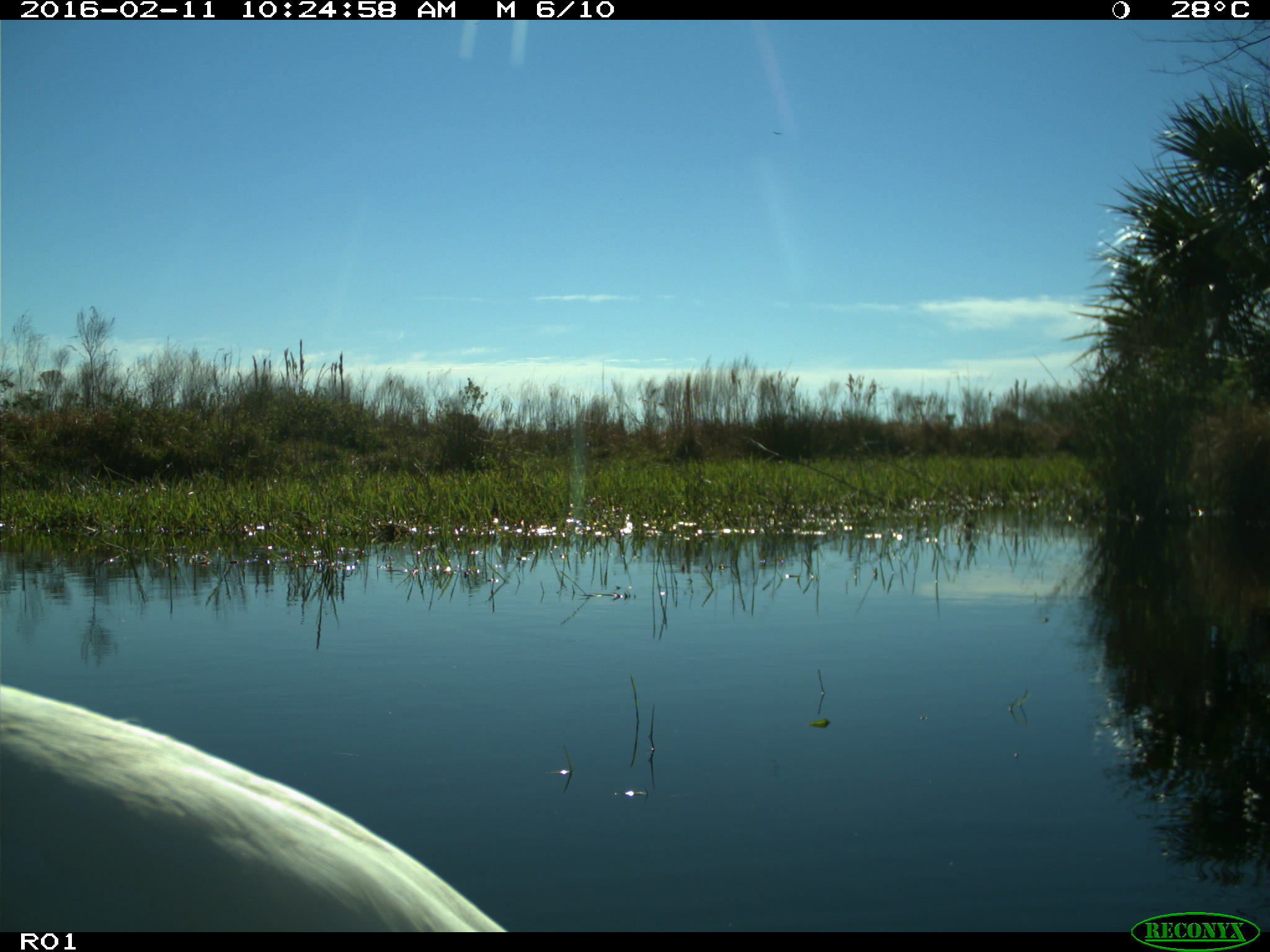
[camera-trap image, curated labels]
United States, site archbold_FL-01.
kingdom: Animalia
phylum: Chordata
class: Aves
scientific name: Aves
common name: birds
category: unidentified bird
Unidentified bird (birds) (Aves).